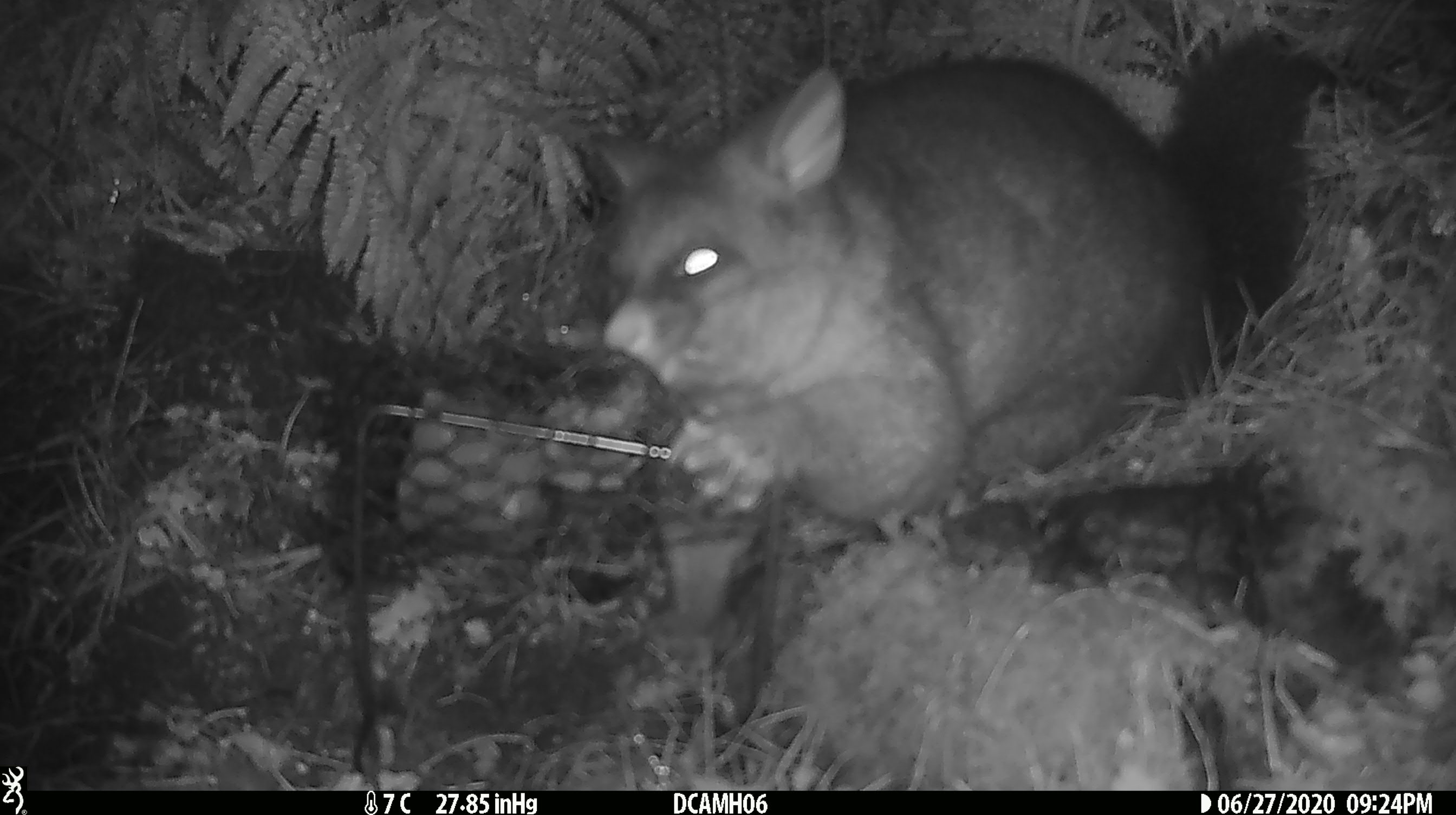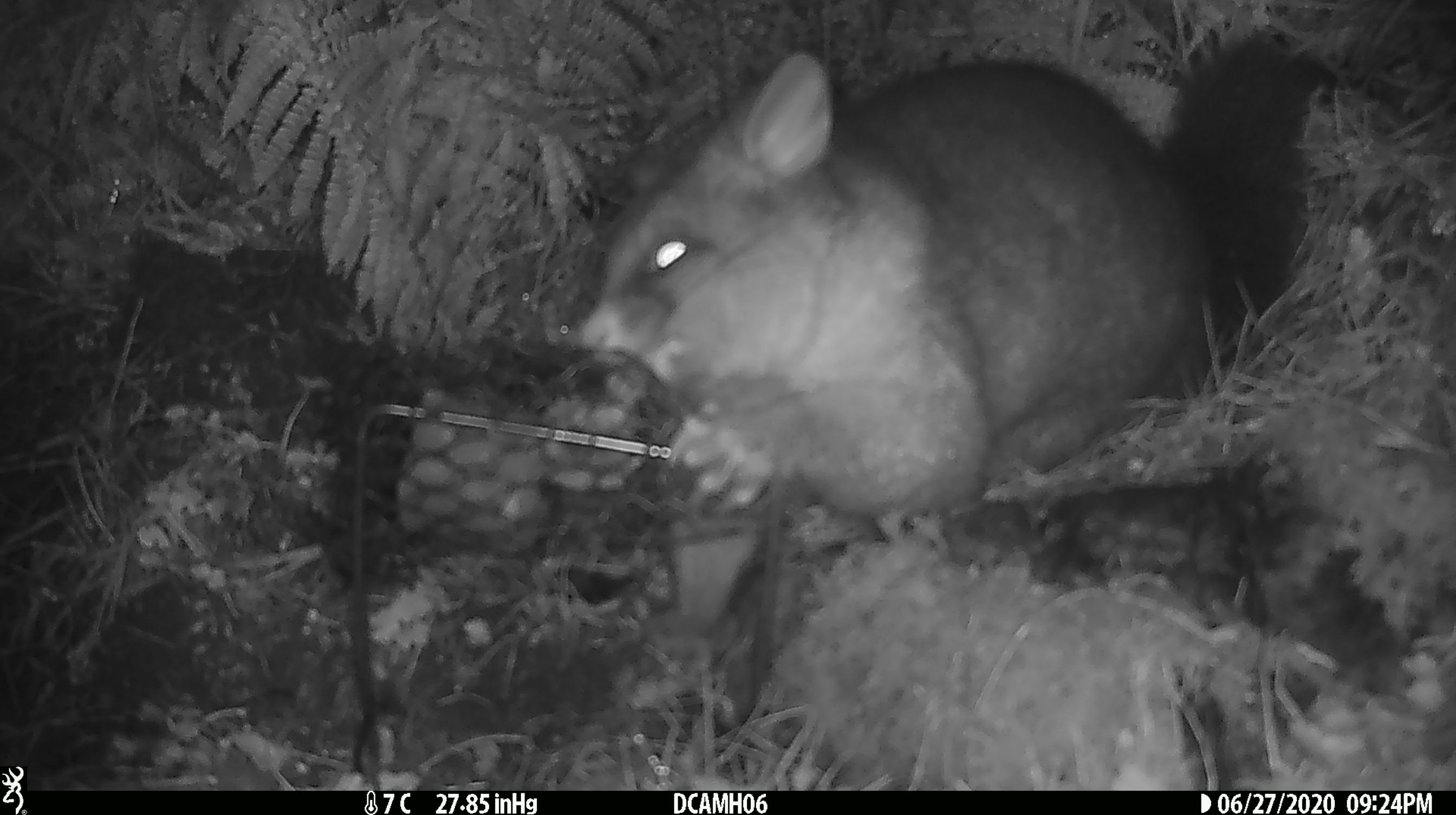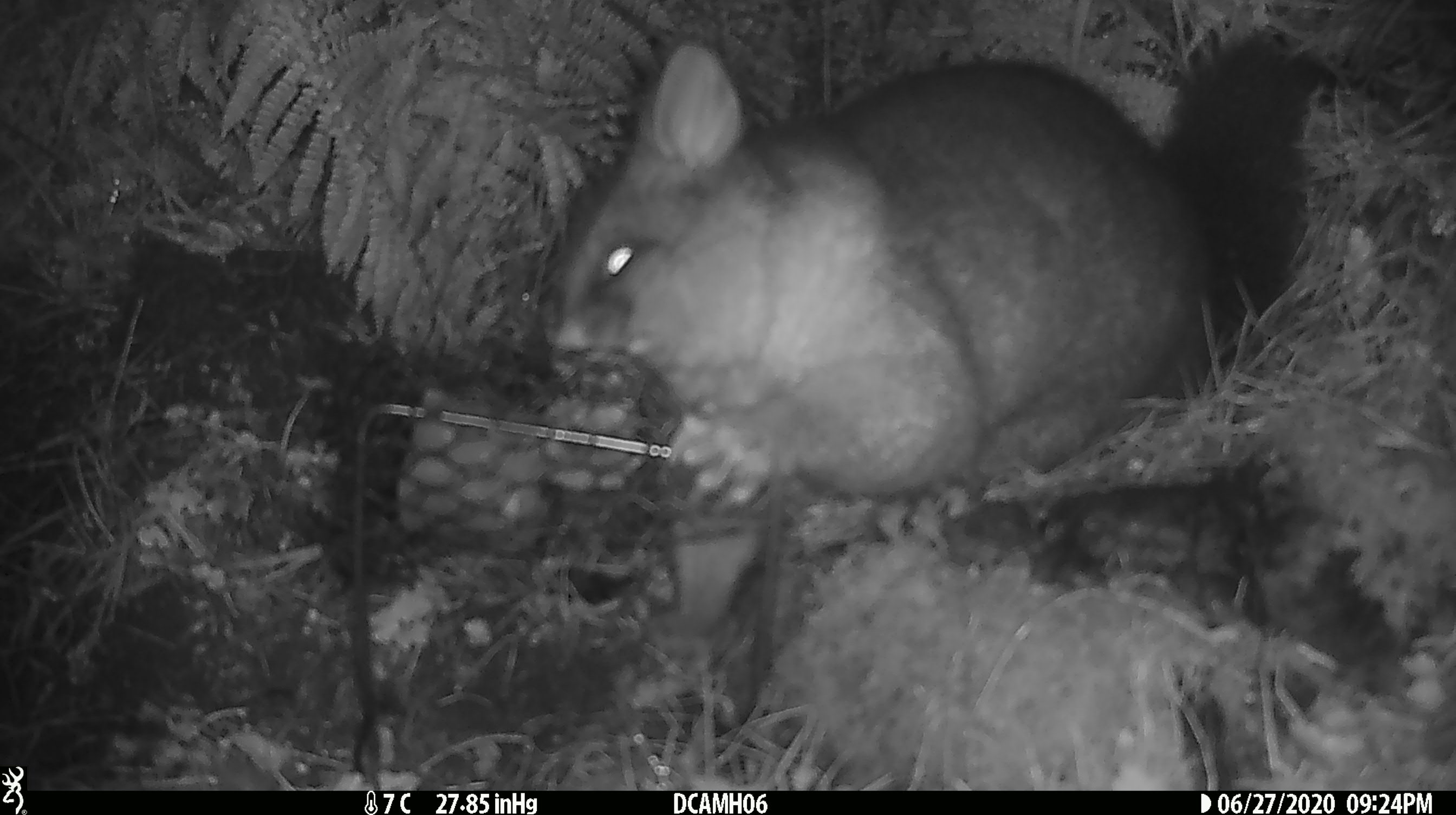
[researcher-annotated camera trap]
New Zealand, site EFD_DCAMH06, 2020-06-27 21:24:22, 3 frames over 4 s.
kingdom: Animalia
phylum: Chordata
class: Mammalia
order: Diprotodontia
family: Phalangeridae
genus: Trichosurus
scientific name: Trichosurus vulpecula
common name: common brushtail possum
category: possum